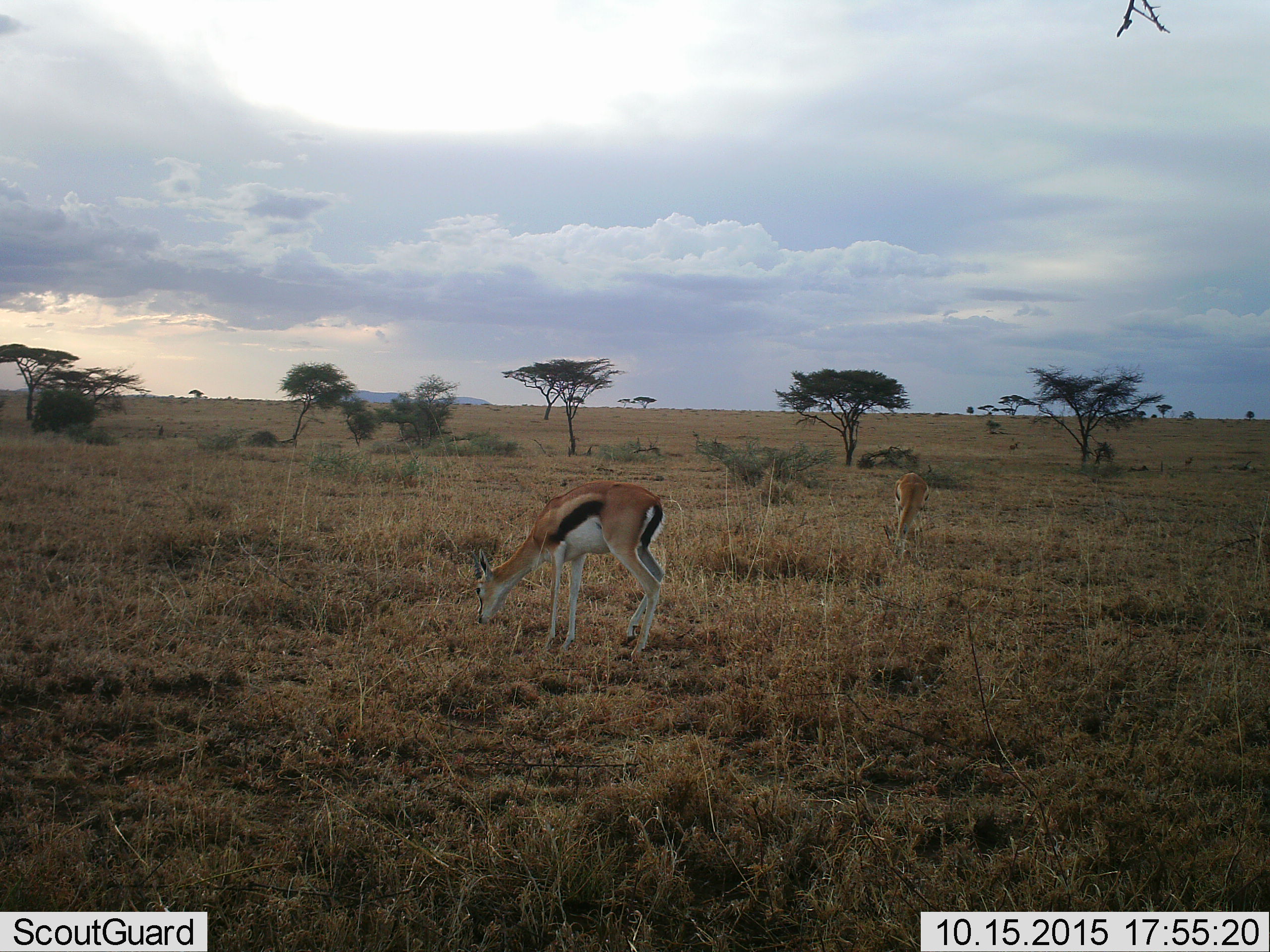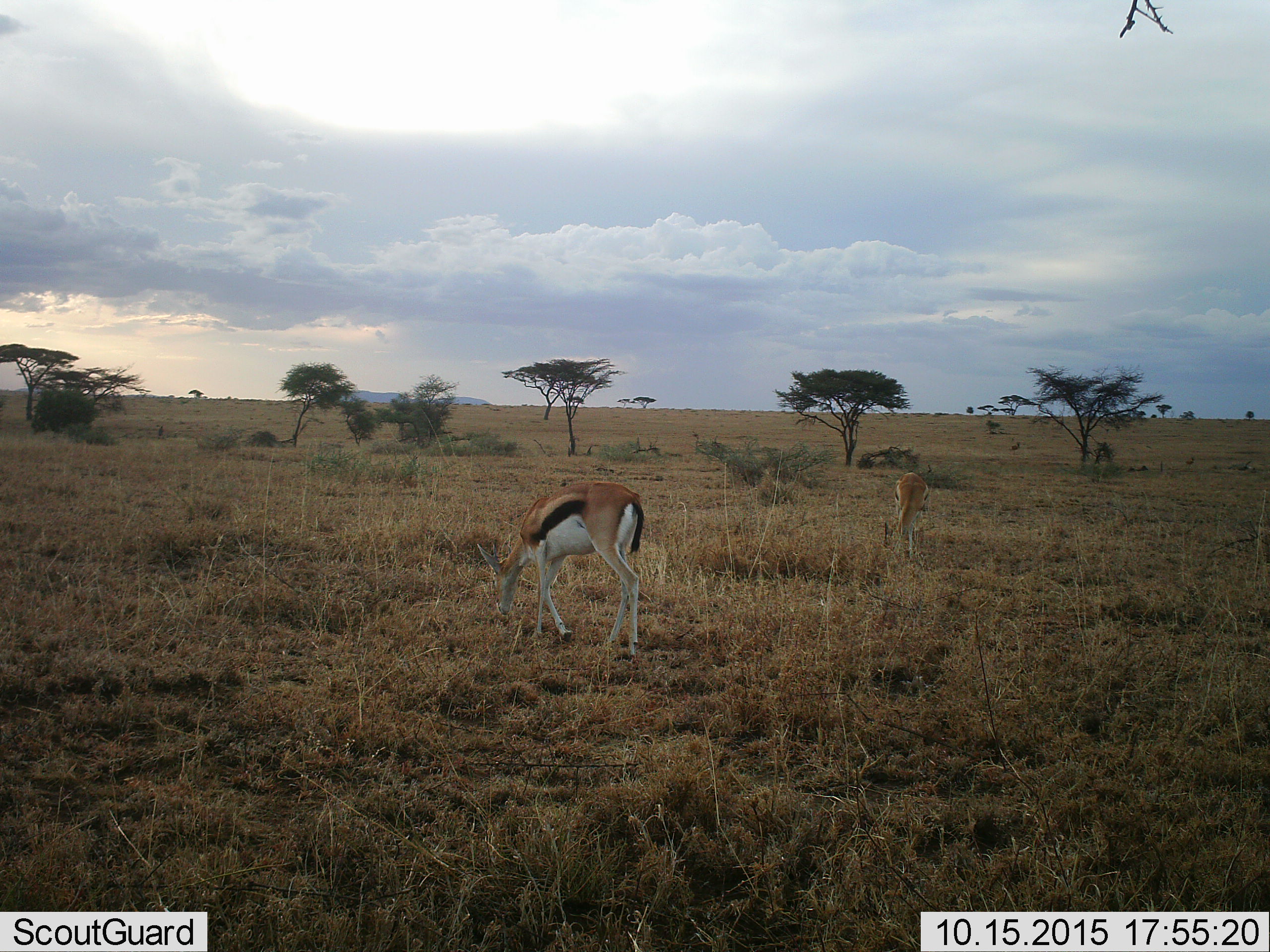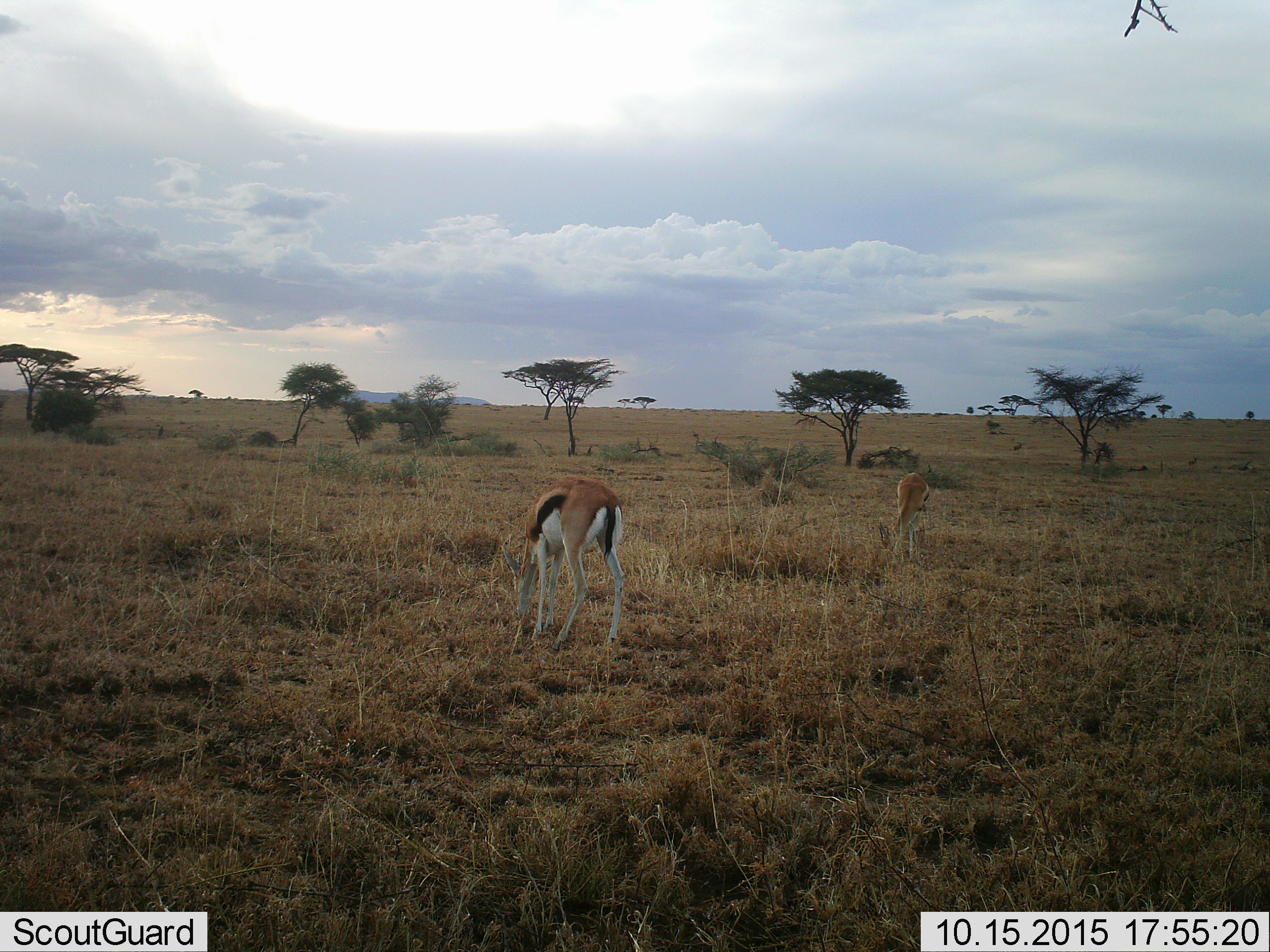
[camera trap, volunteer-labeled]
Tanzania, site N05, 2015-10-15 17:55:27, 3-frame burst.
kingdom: Animalia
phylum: Chordata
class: Mammalia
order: Artiodactyla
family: Bovidae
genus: Eudorcas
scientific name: Eudorcas thomsonii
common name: thomson's gazelle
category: gazellethomsons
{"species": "gazellethomsons (thomson's gazelle) (Eudorcas thomsonii)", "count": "2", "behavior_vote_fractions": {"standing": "11%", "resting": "0%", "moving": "22%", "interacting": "0%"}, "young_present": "0%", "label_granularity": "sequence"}